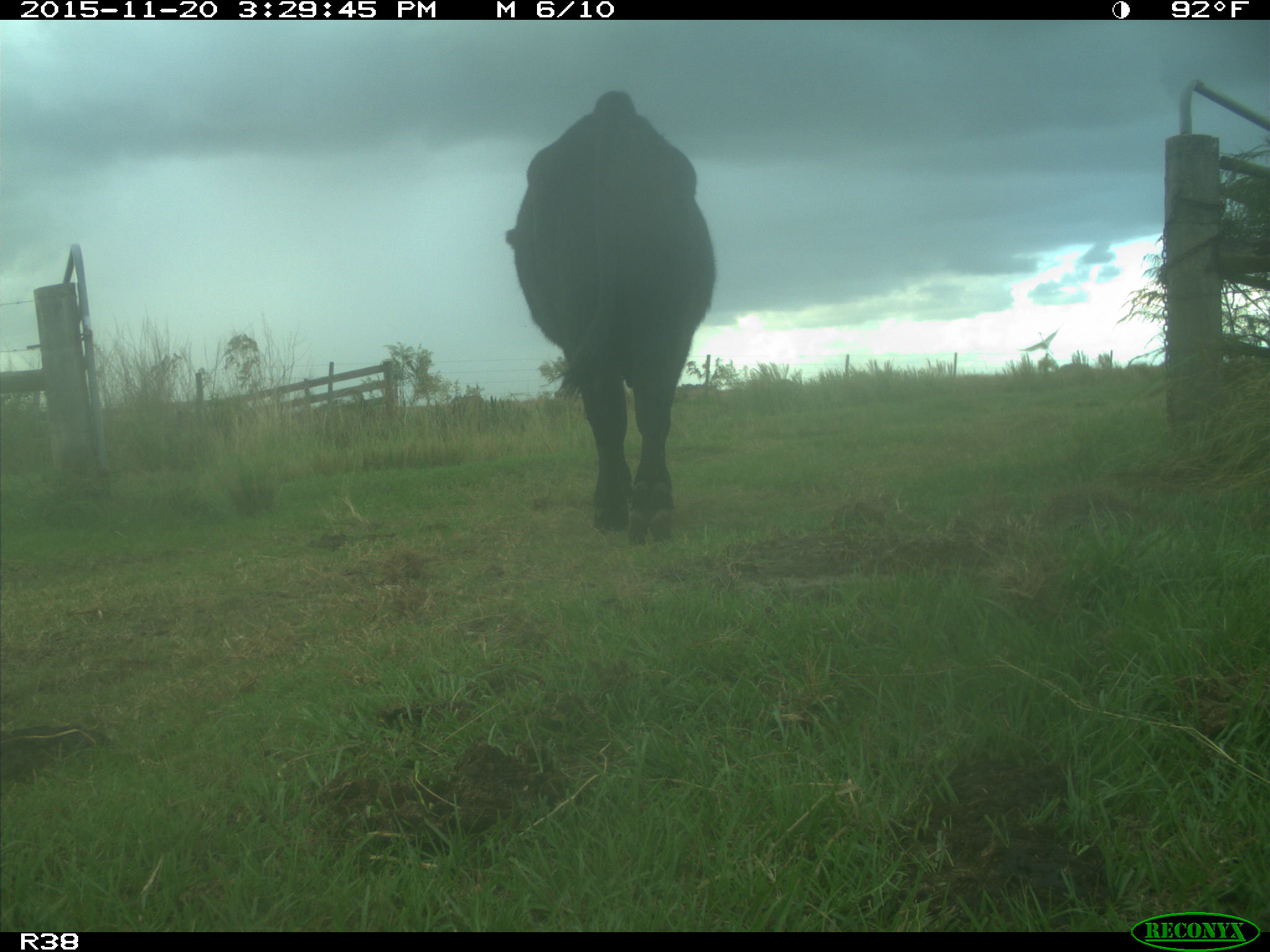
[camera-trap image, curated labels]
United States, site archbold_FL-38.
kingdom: Animalia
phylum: Chordata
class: Mammalia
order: Artiodactyla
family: Bovidae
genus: Bos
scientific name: Bos taurus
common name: domestic cow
Bos taurus (domestic cow).